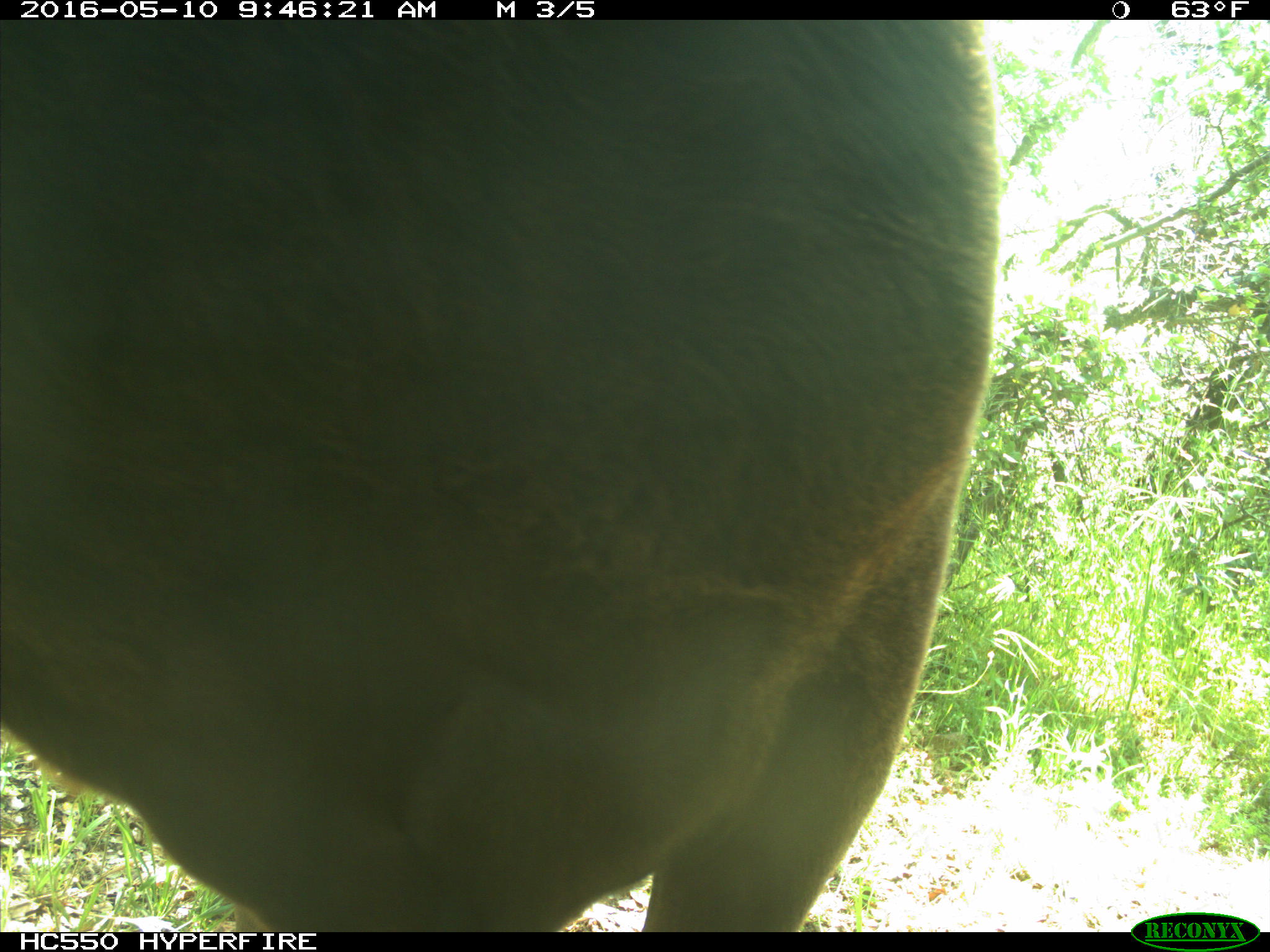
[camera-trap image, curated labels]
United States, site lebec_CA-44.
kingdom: Animalia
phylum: Chordata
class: Mammalia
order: Artiodactyla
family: Bovidae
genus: Bos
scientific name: Bos taurus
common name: domestic cow